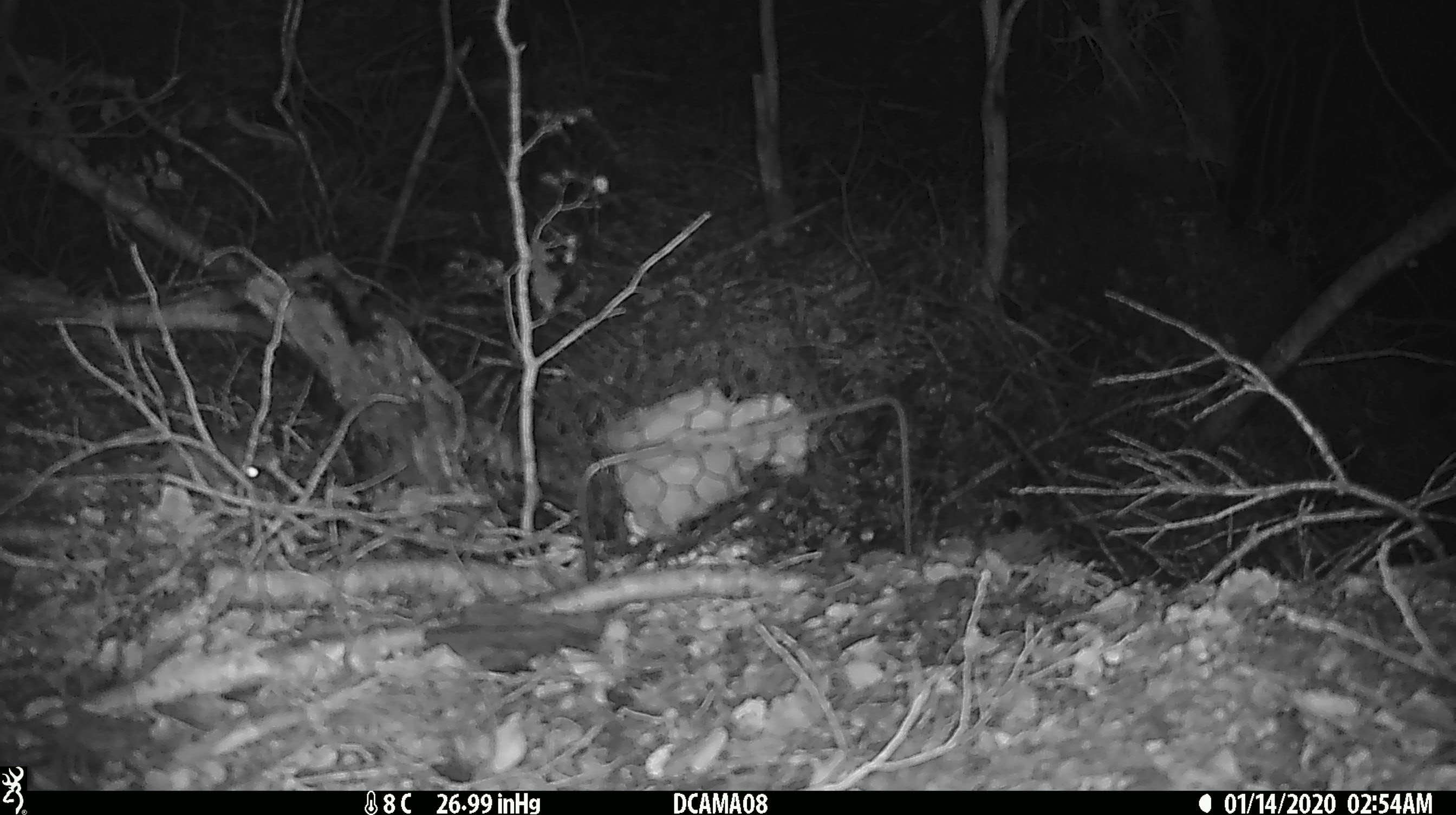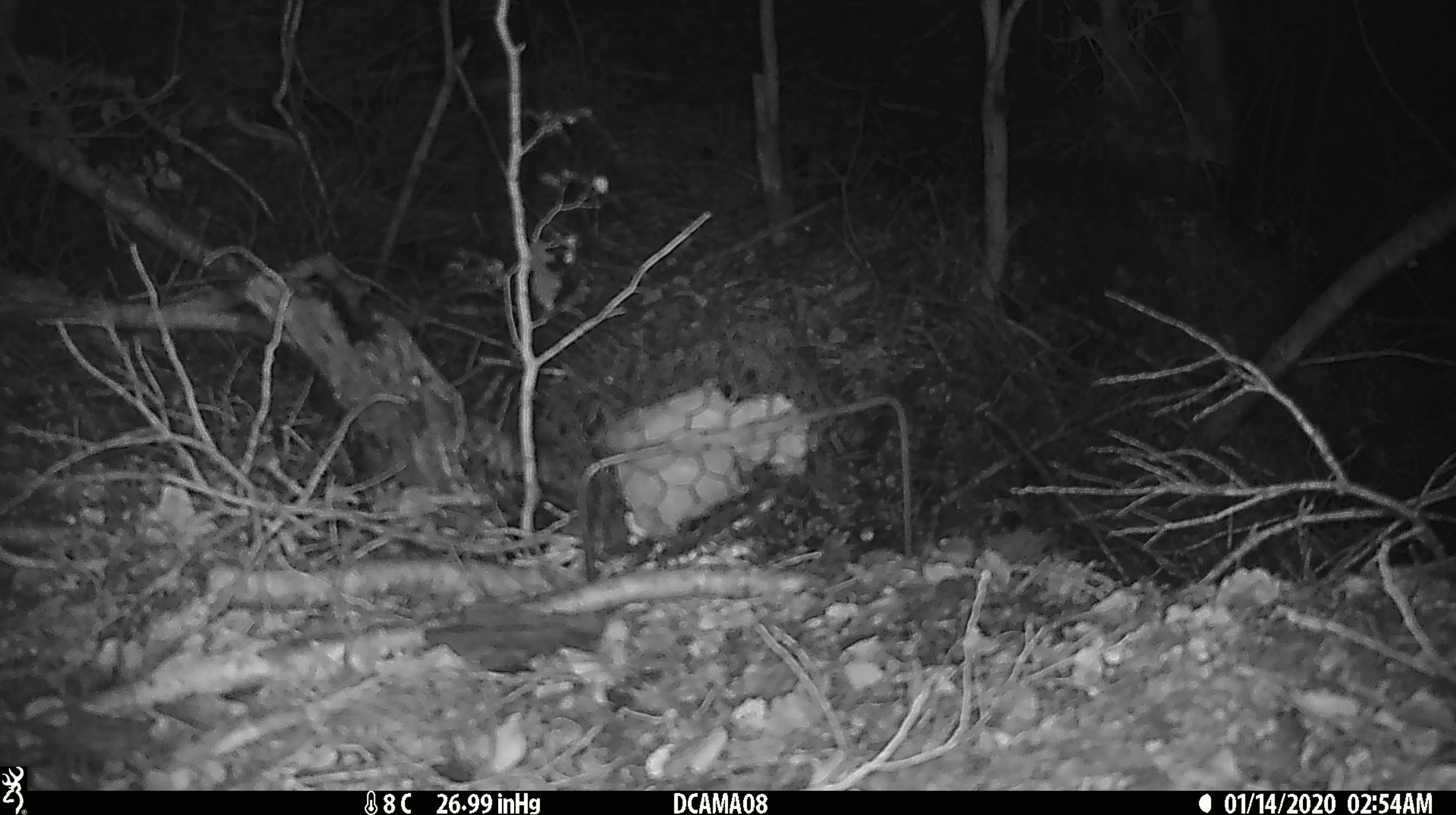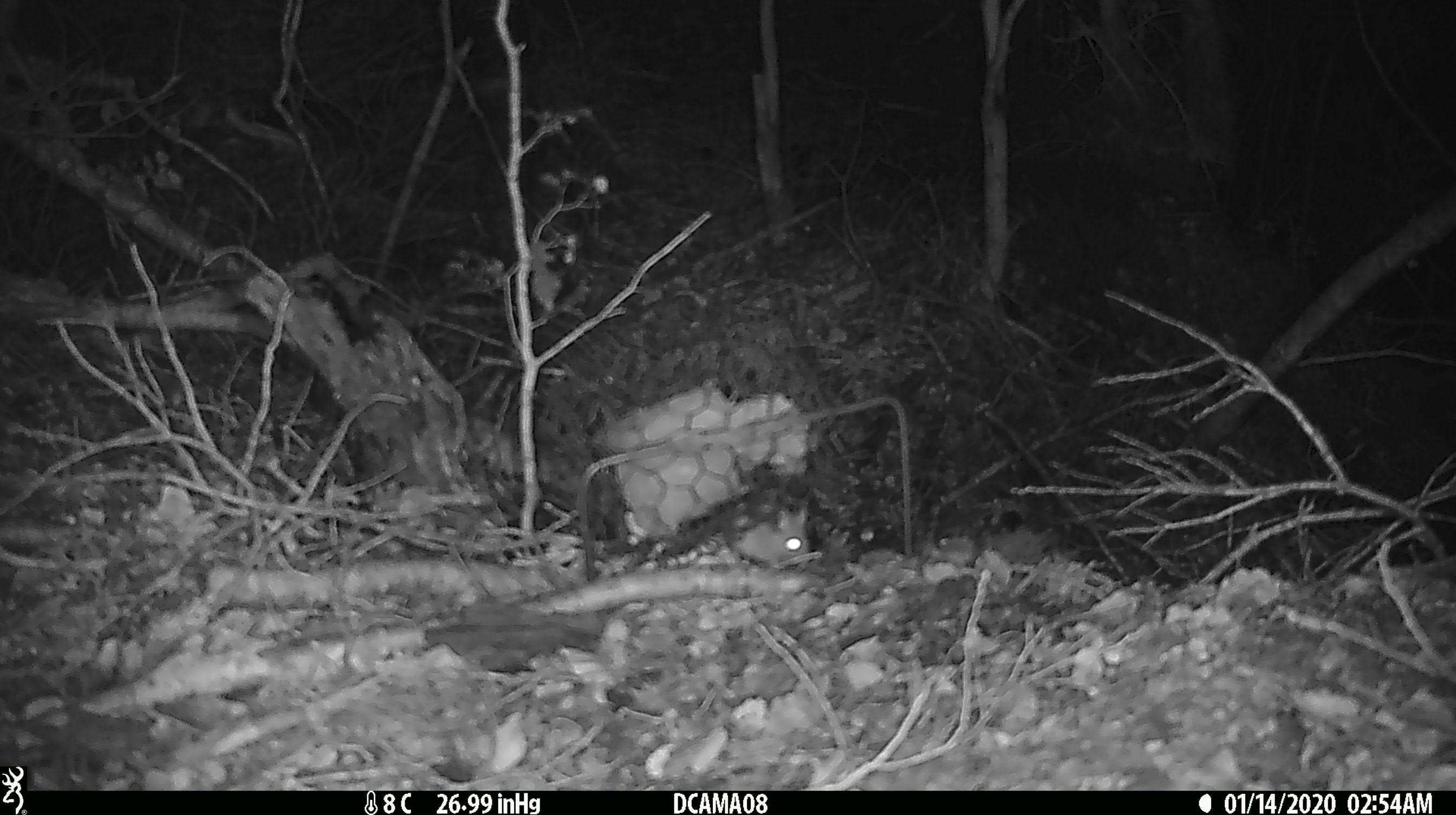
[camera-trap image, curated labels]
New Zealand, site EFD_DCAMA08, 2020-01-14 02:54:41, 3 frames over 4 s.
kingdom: Animalia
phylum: Chordata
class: Mammalia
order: Rodentia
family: Muridae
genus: Mus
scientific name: Mus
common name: mouse